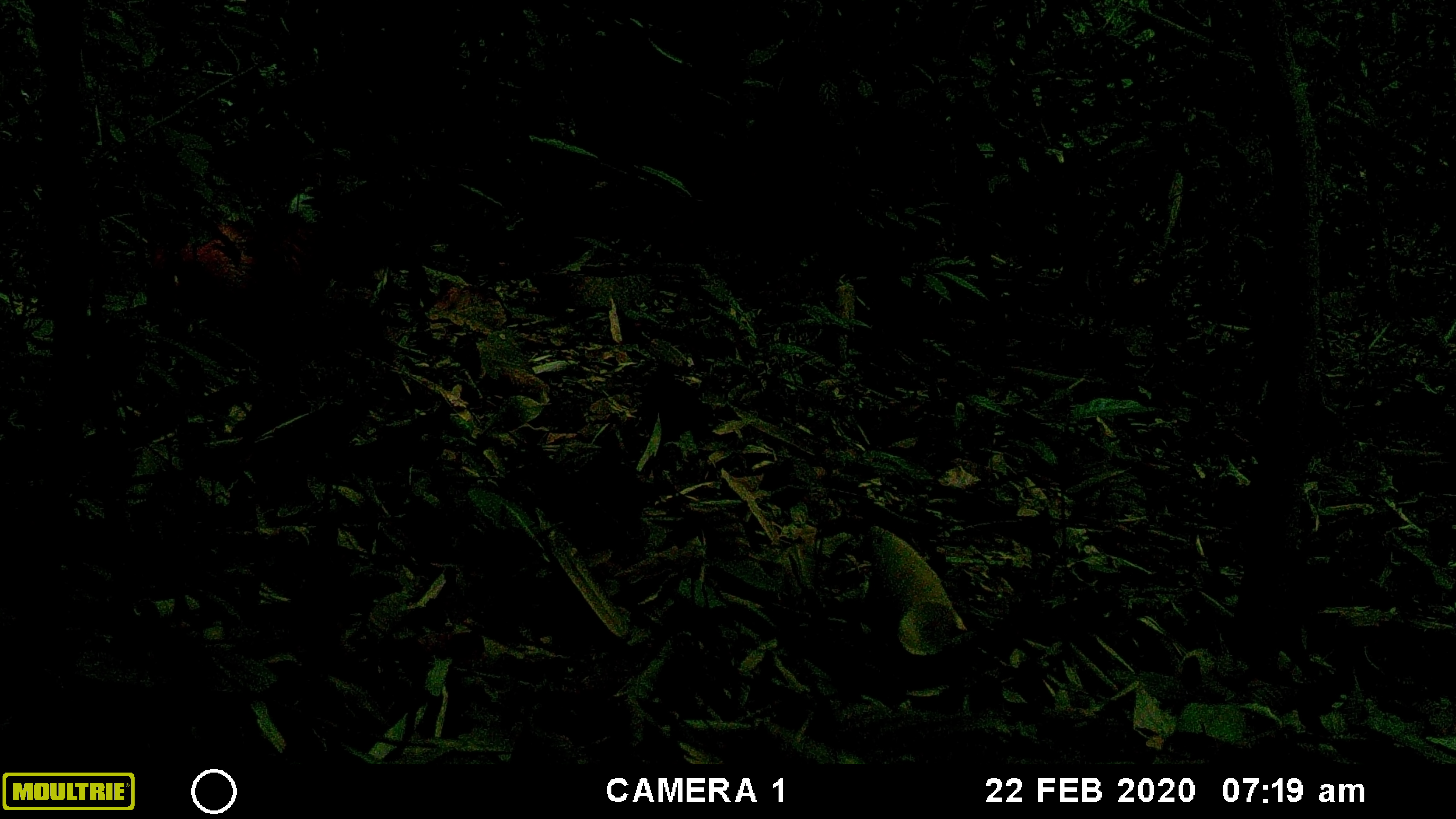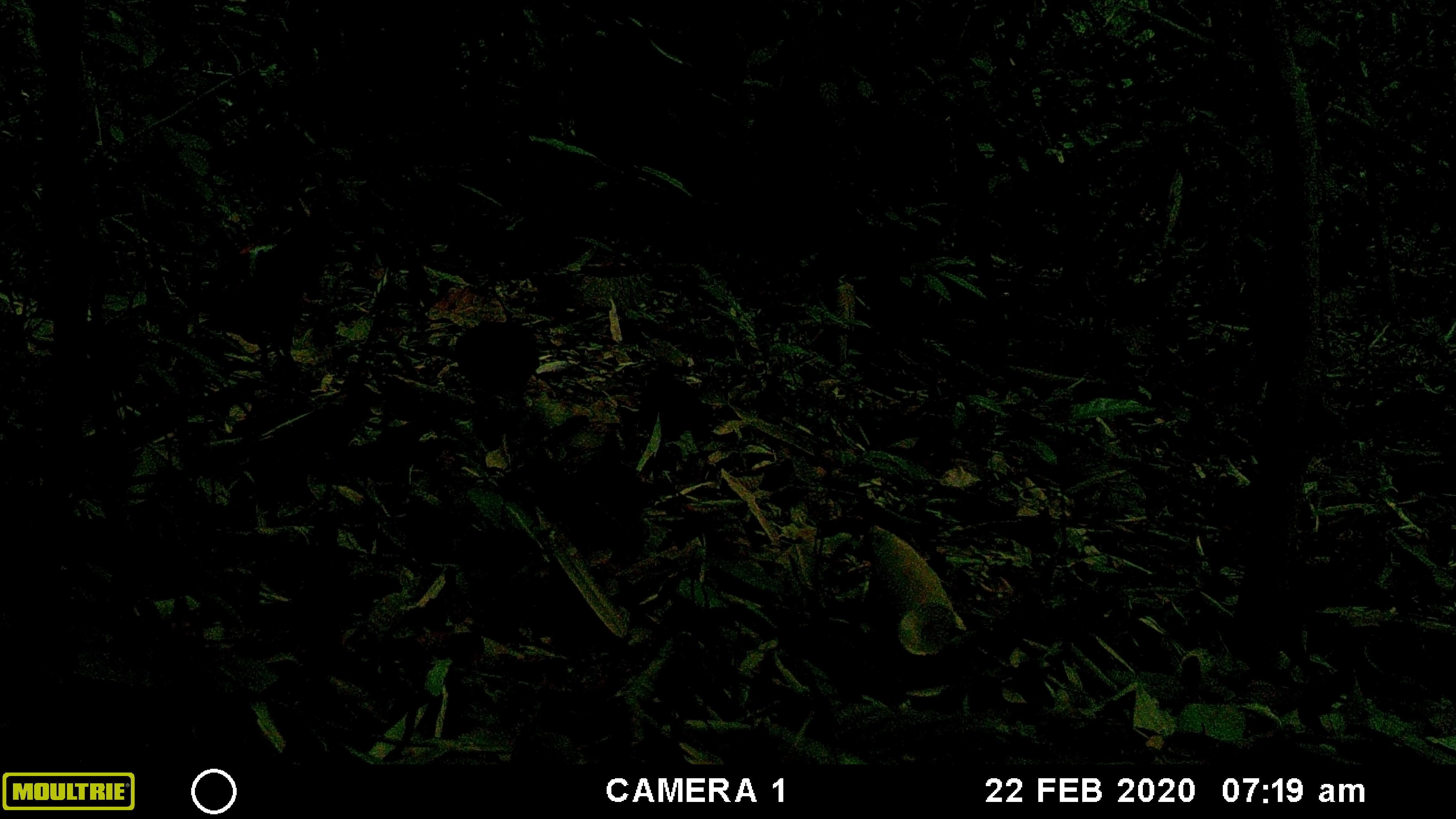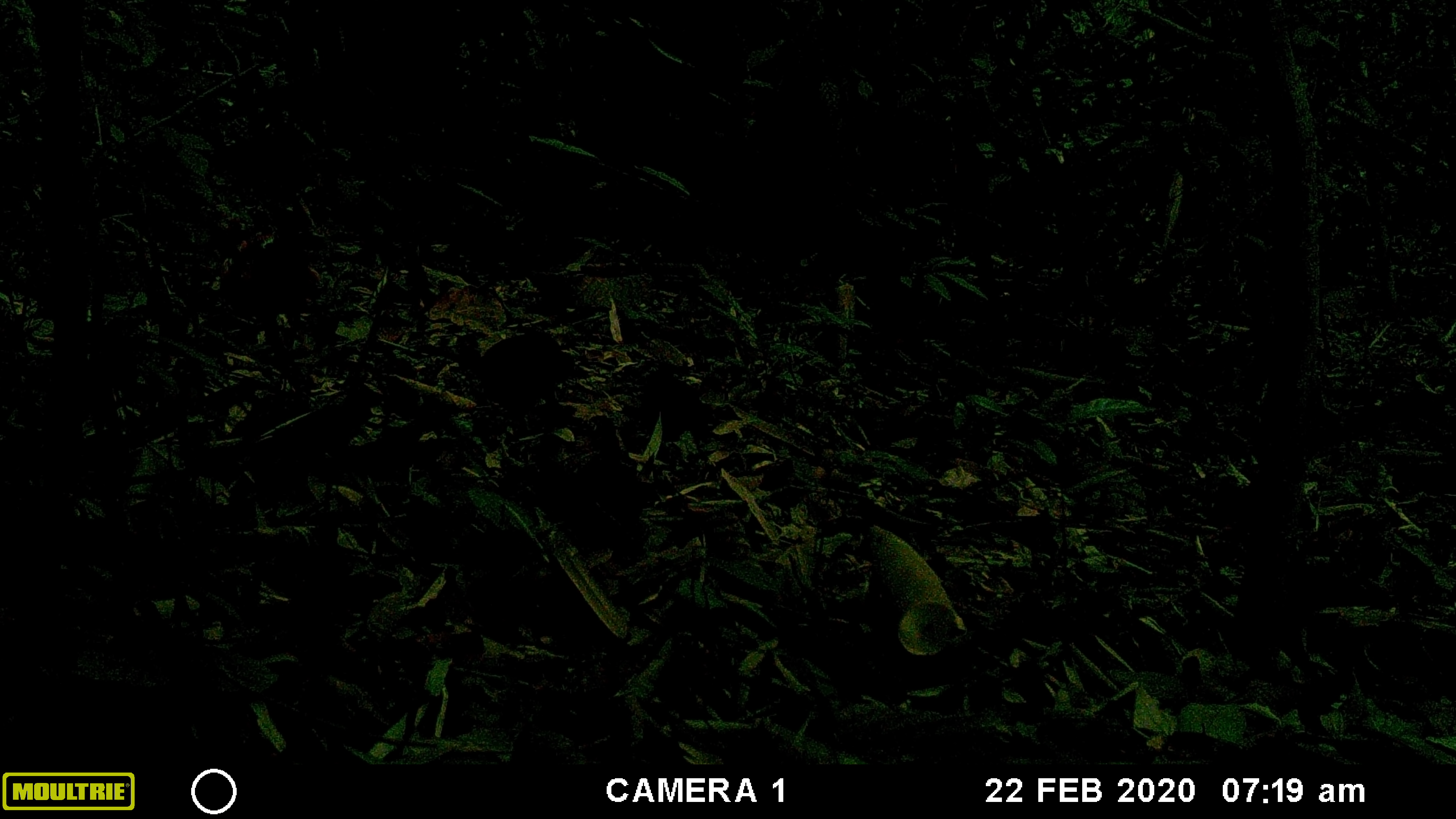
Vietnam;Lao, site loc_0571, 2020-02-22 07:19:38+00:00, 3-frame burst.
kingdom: Animalia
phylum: Chordata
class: Aves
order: Galliformes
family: Phasianidae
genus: Gallus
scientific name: Gallus gallus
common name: red junglefowl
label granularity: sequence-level